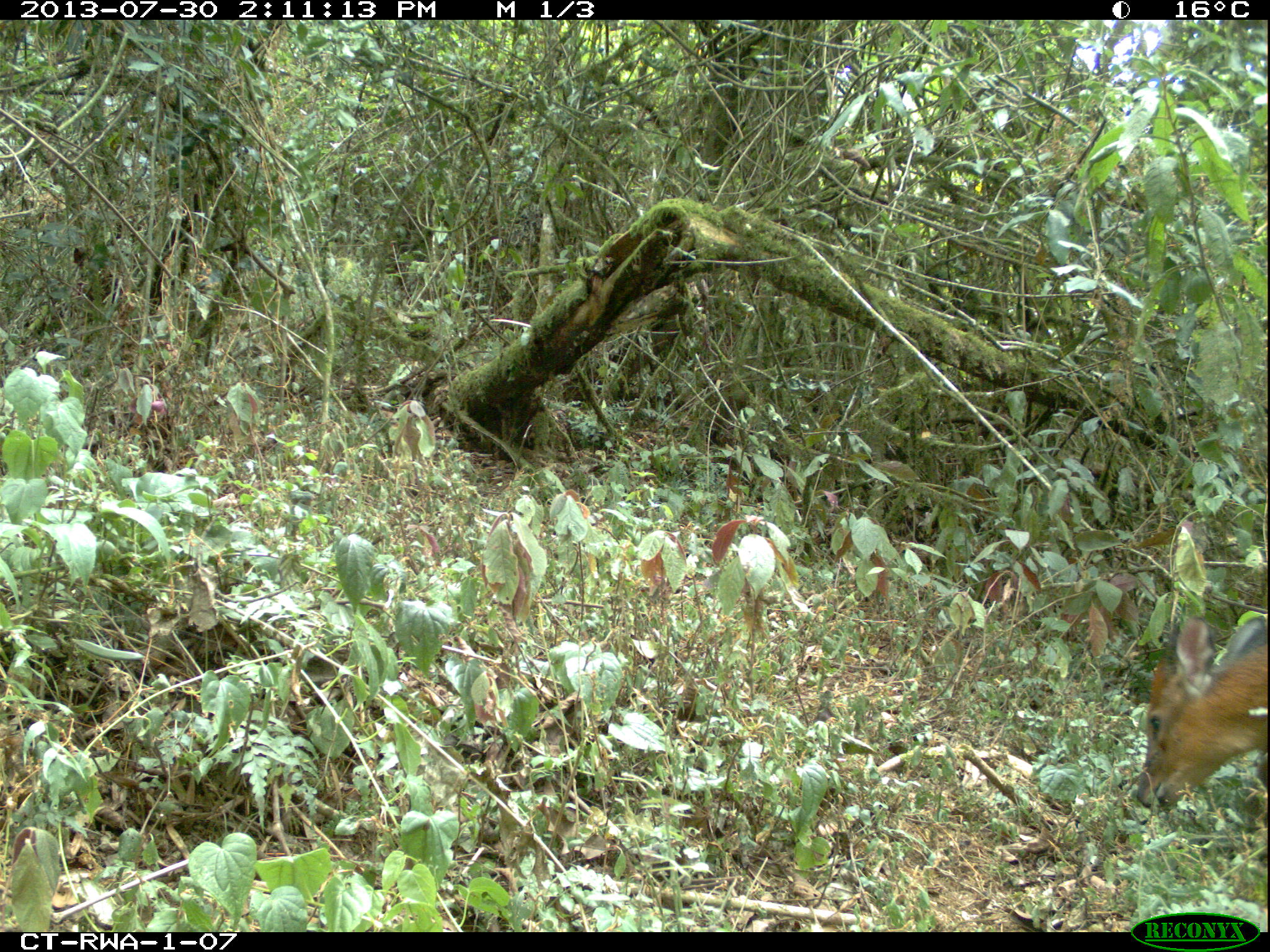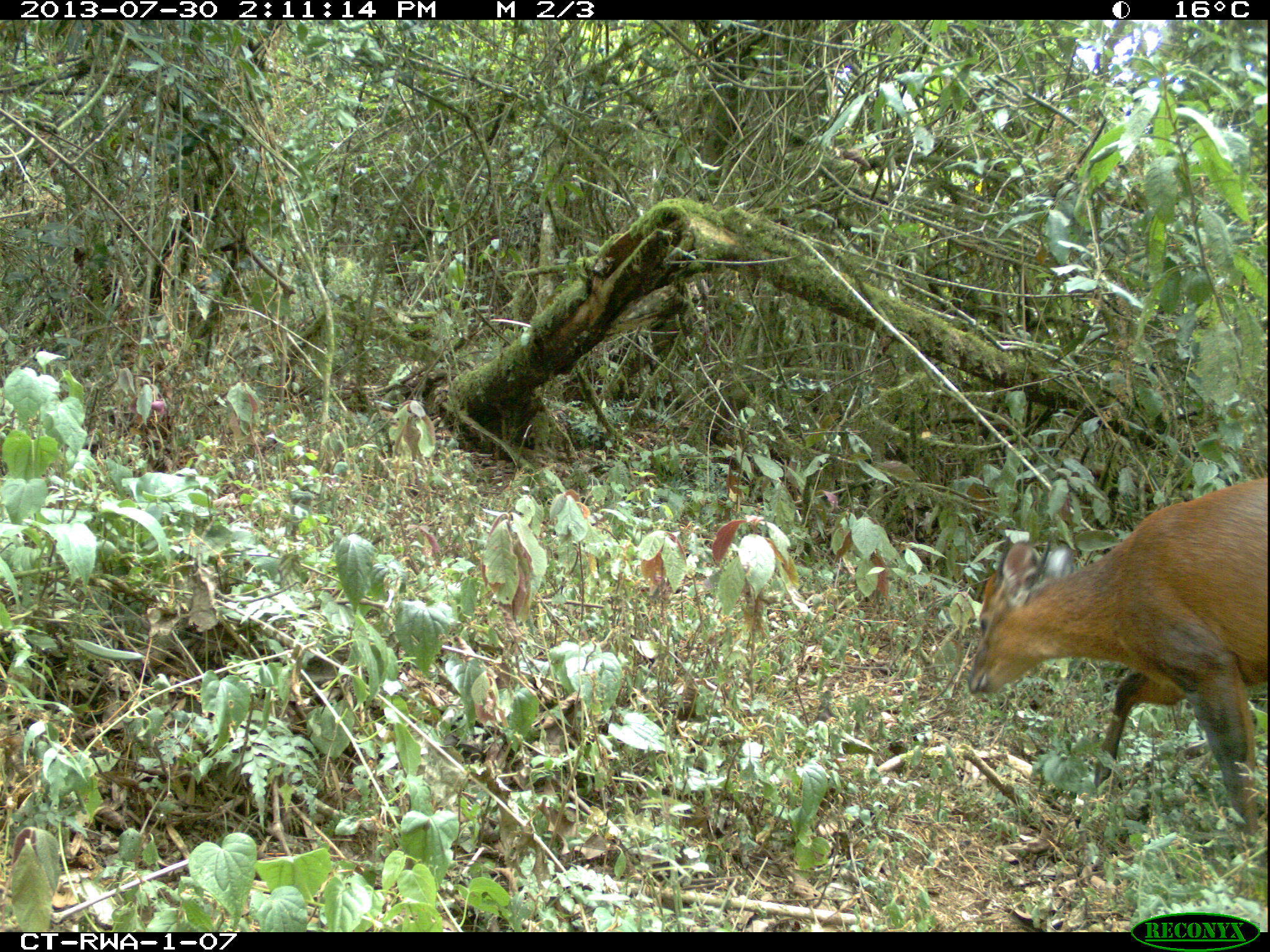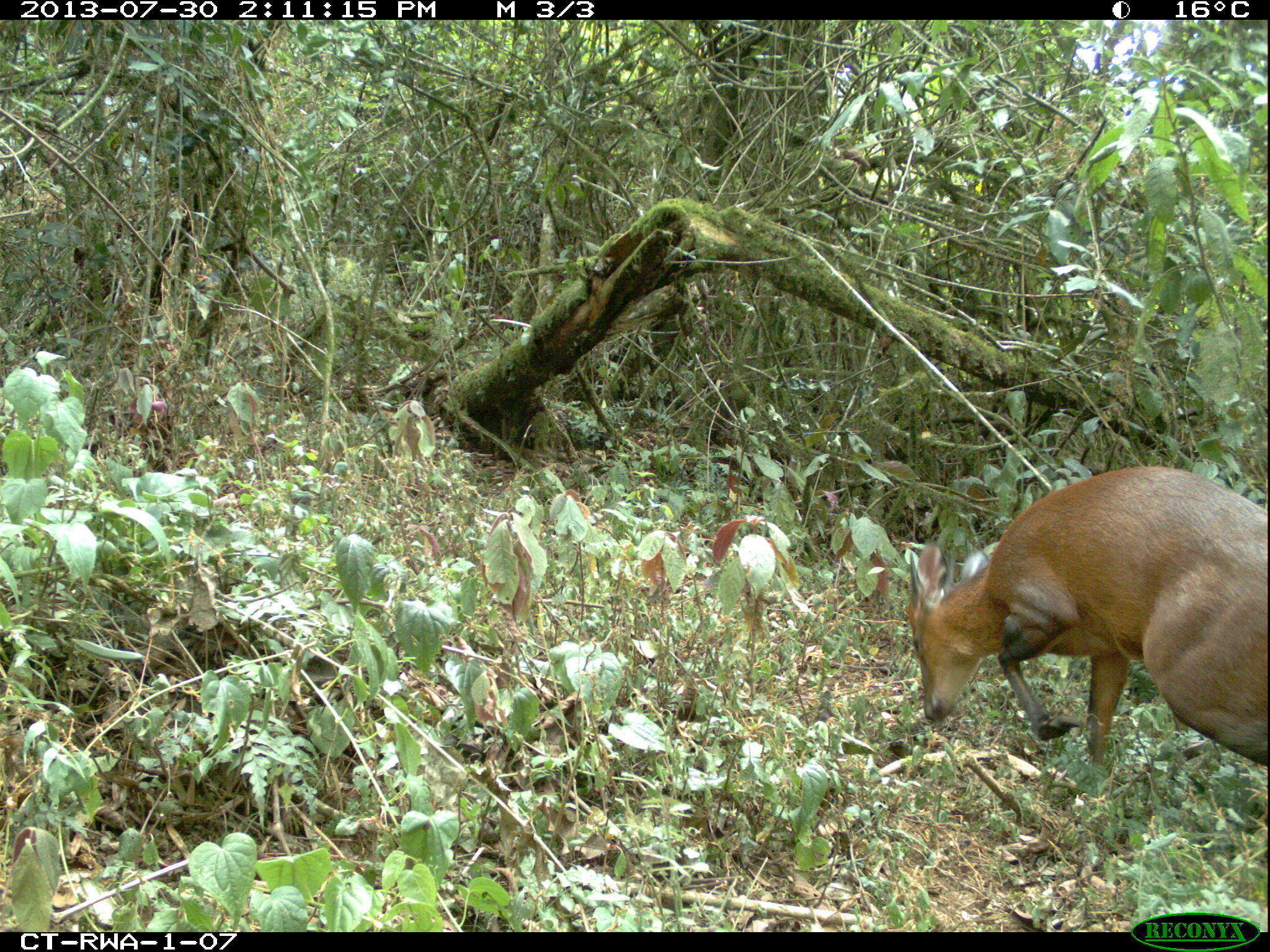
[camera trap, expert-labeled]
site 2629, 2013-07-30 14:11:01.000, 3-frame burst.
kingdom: Animalia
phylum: Chordata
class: Mammalia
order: Artiodactyla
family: Bovidae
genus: Cephalophus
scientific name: Cephalophus nigrifrons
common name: black-fronted duiker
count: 1